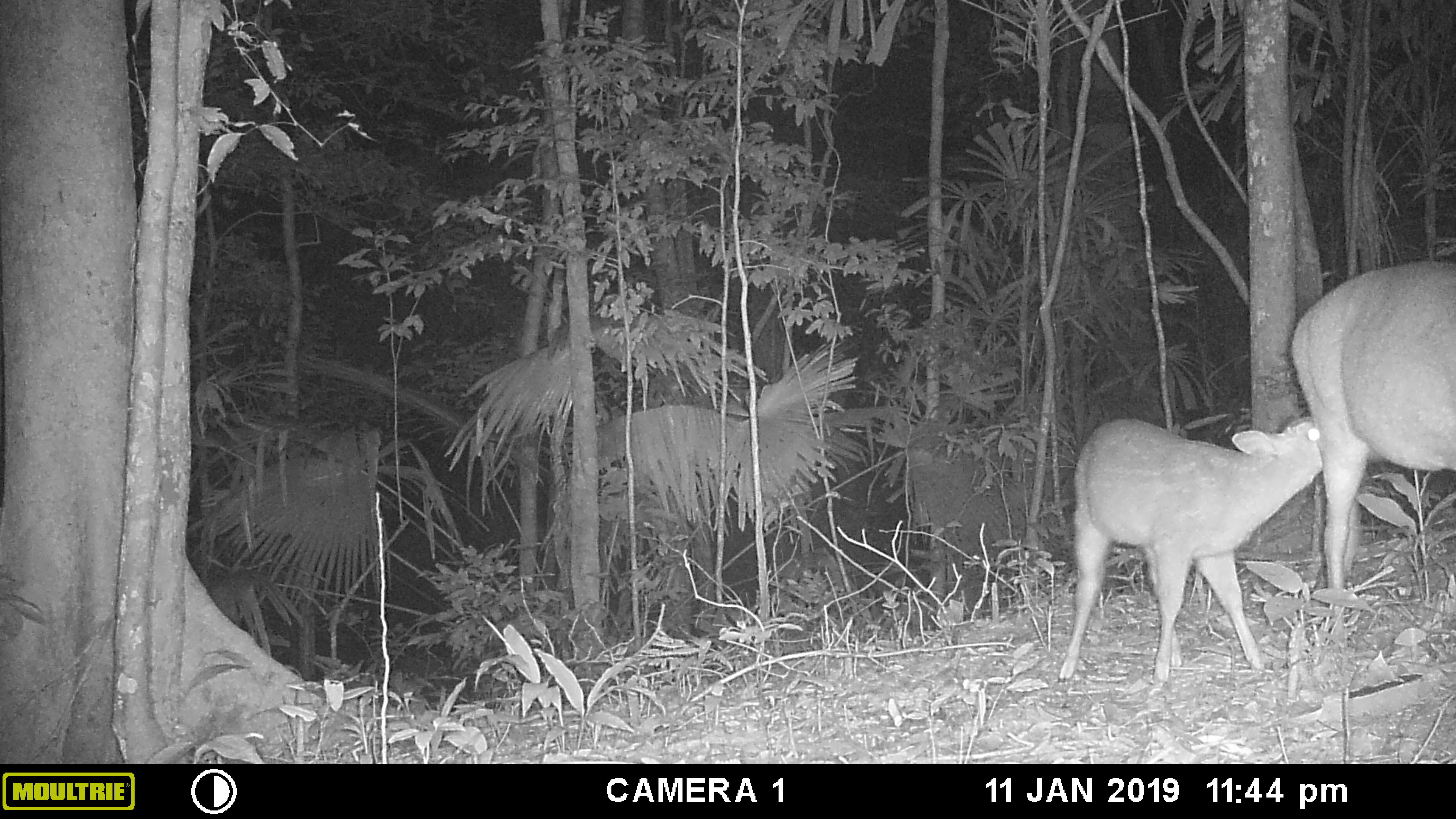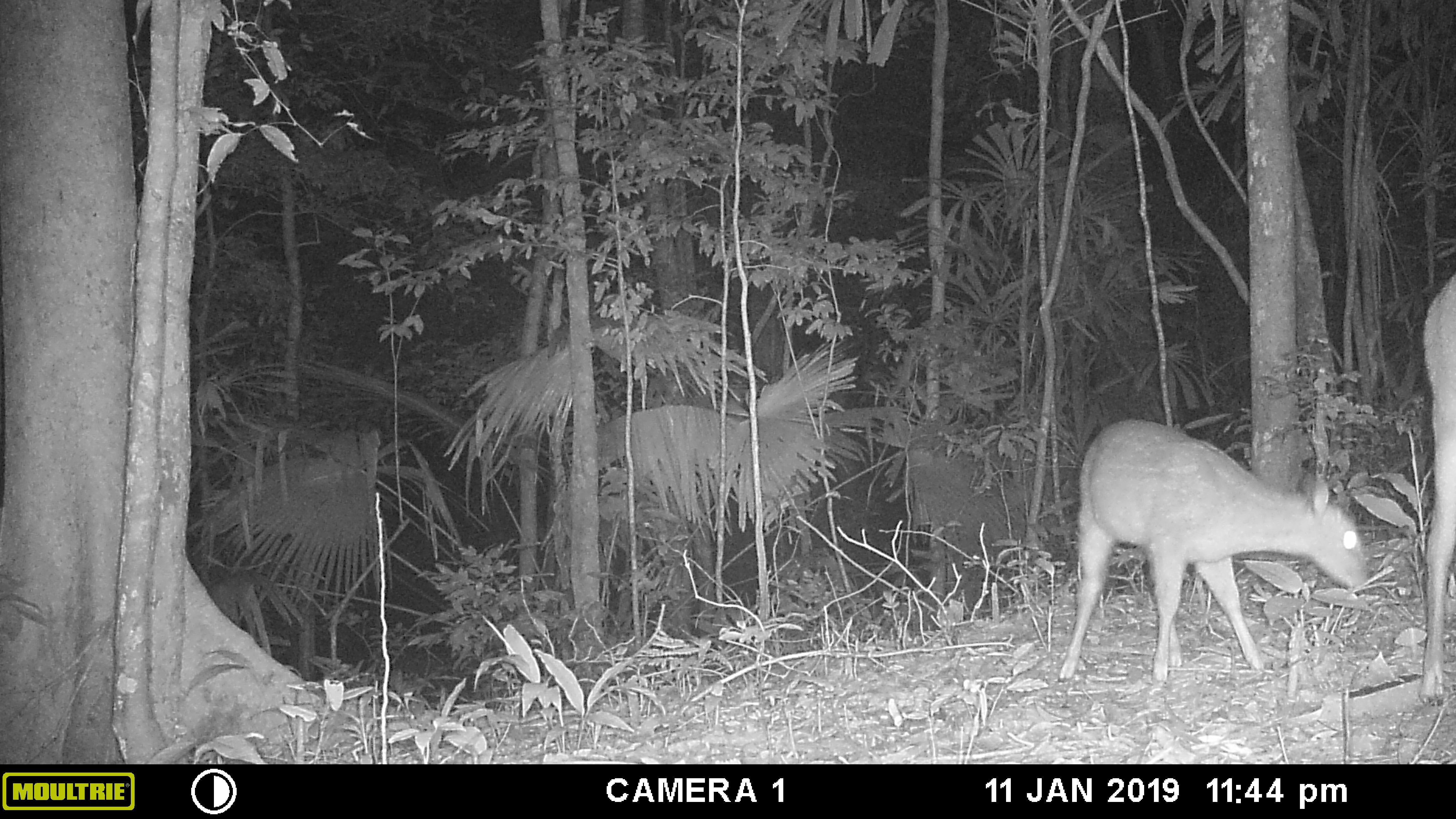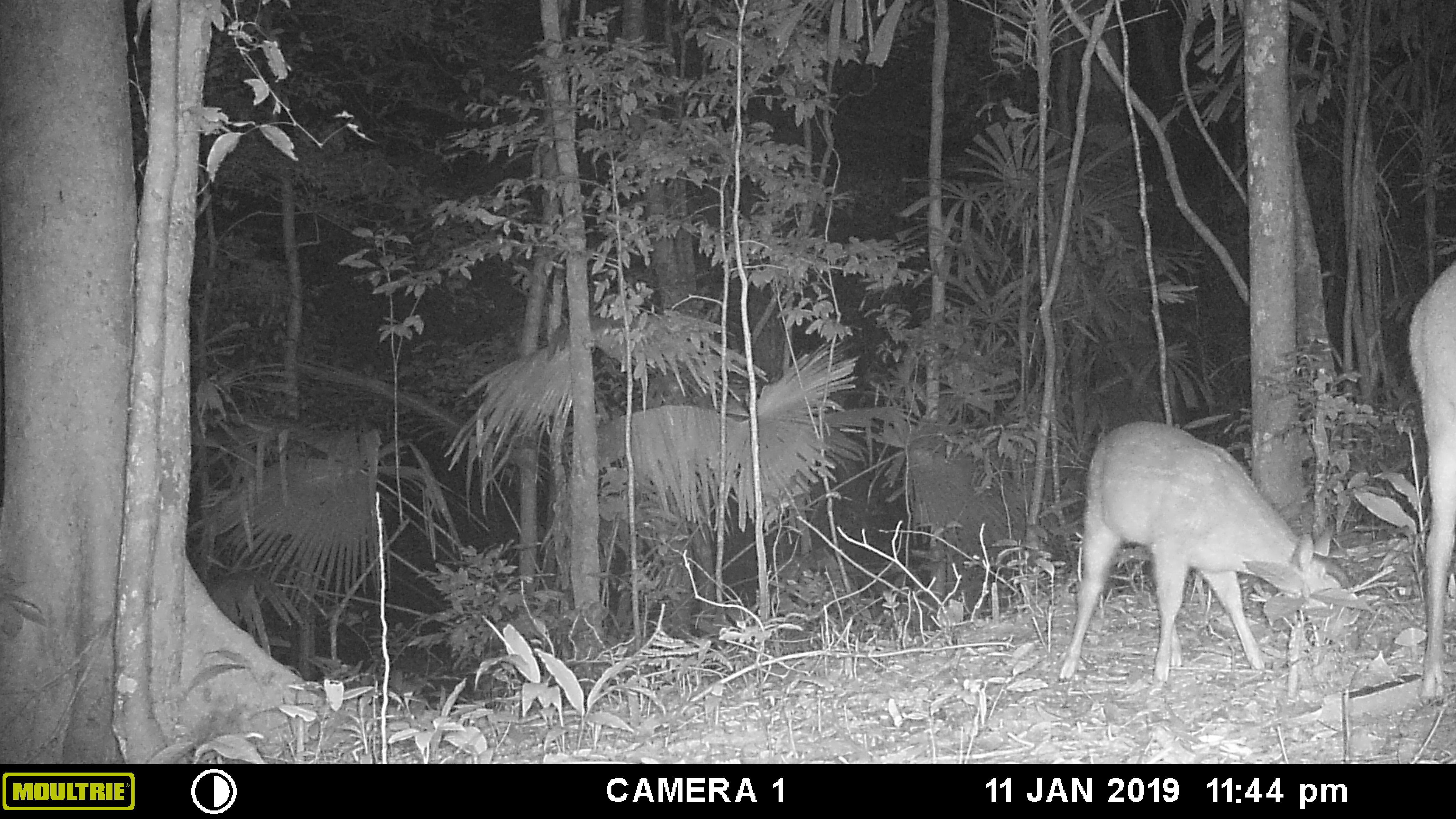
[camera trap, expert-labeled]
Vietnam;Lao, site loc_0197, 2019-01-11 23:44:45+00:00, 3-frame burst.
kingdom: Animalia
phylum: Chordata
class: Mammalia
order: Artiodactyla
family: Cervidae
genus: Muntiacus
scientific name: Muntiacus vuquangensis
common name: large-antlered muntjac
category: large antlered muntjac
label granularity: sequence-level